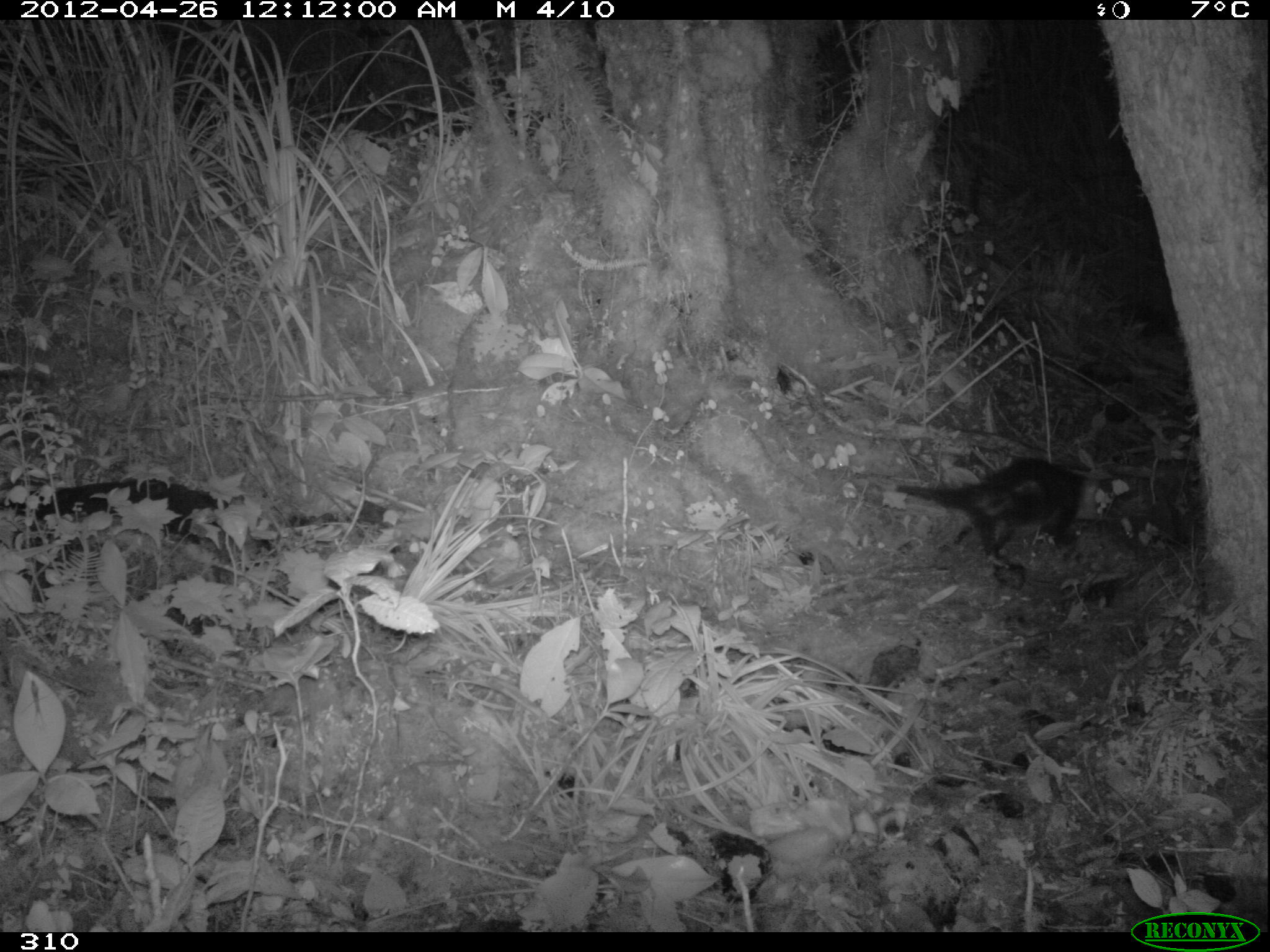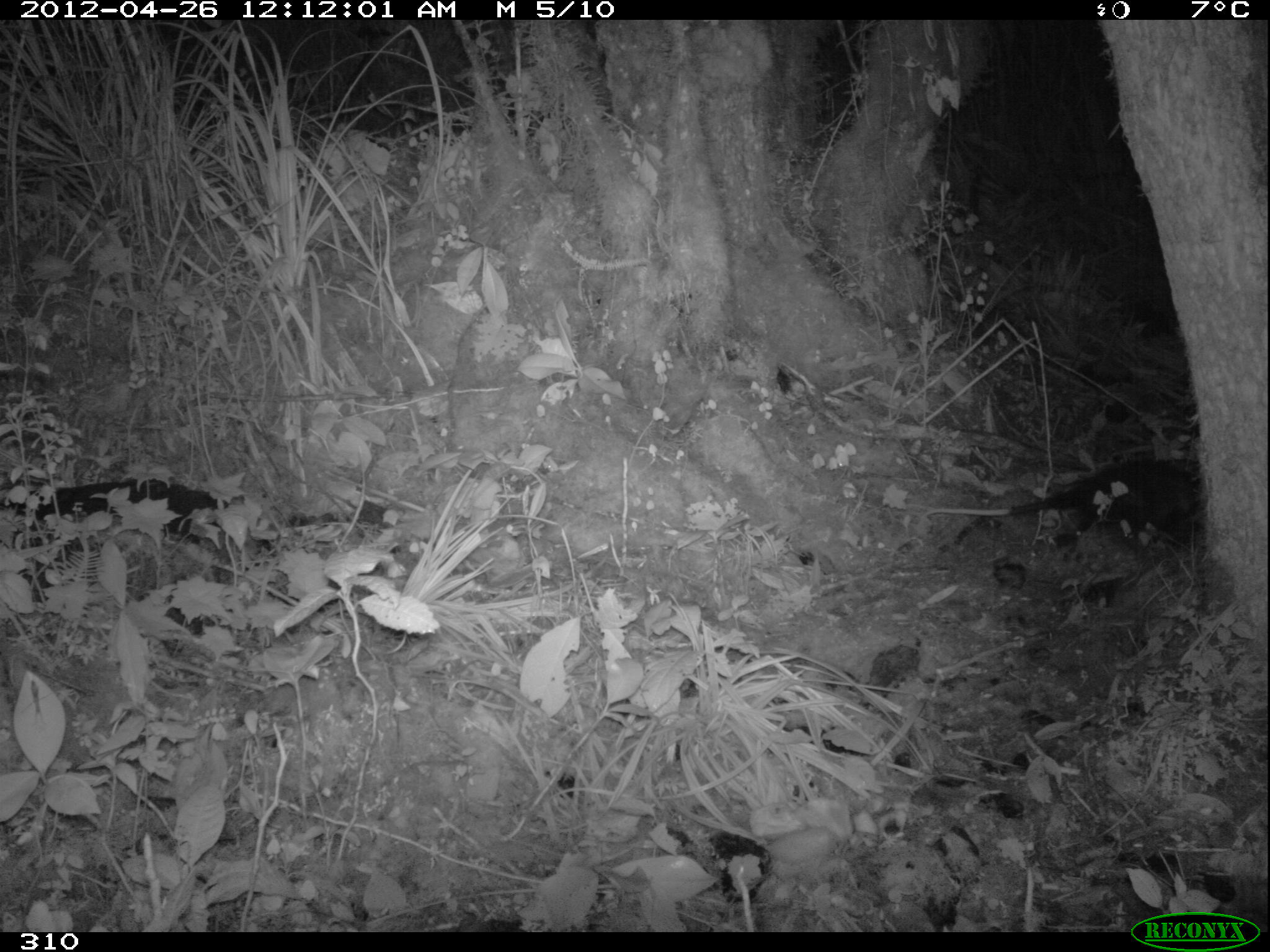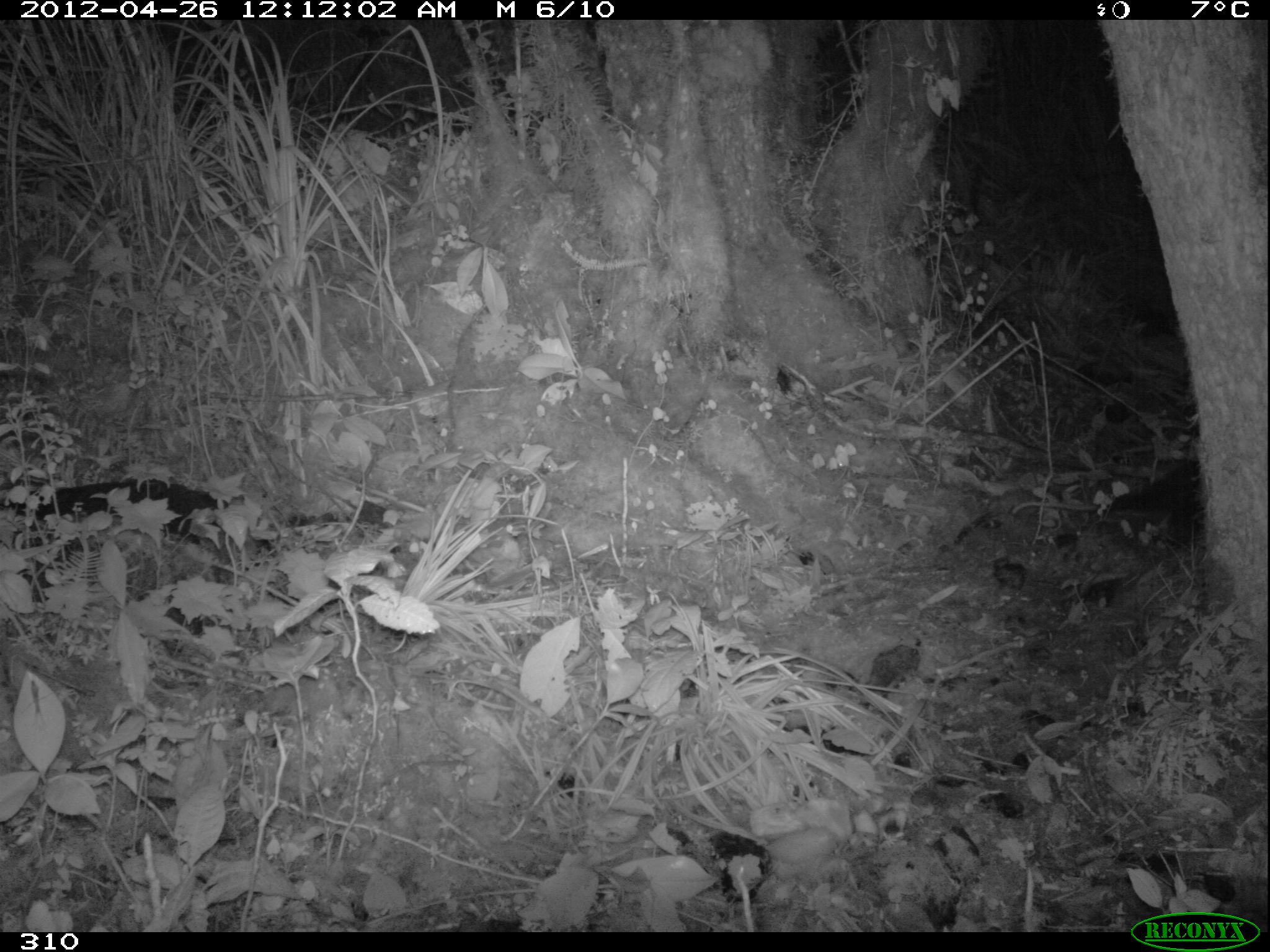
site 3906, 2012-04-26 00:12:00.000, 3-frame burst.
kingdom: Animalia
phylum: Chordata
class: Mammalia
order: Didelphimorphia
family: Didelphidae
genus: Didelphis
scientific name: Didelphis pernigra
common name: andean white-eared opossum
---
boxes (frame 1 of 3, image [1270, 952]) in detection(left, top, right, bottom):
didelphis pernigra: detection(894, 456, 1102, 568)